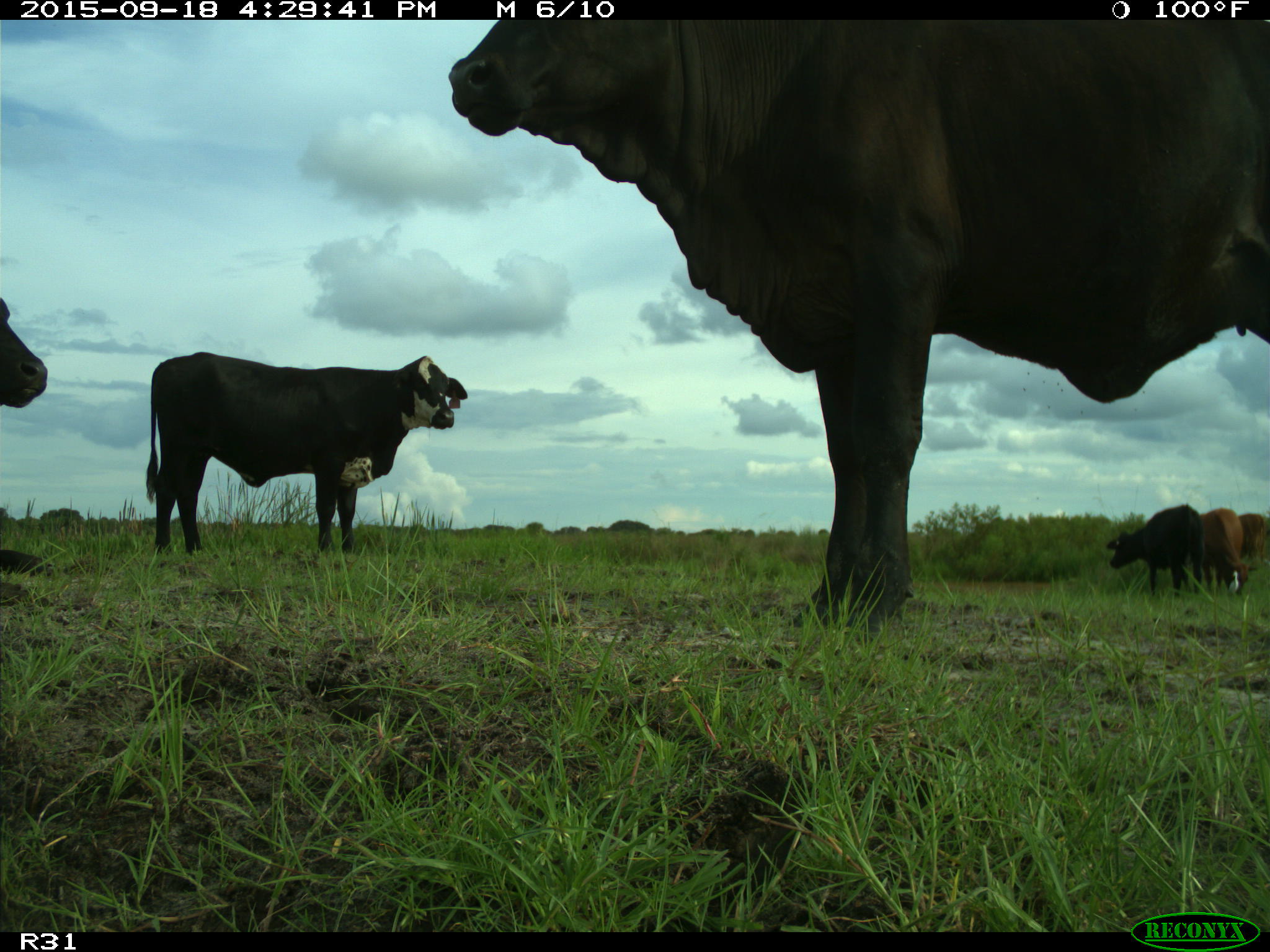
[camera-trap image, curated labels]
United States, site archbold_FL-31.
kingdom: Animalia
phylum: Chordata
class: Mammalia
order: Artiodactyla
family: Bovidae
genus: Bos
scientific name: Bos taurus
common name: domestic cow